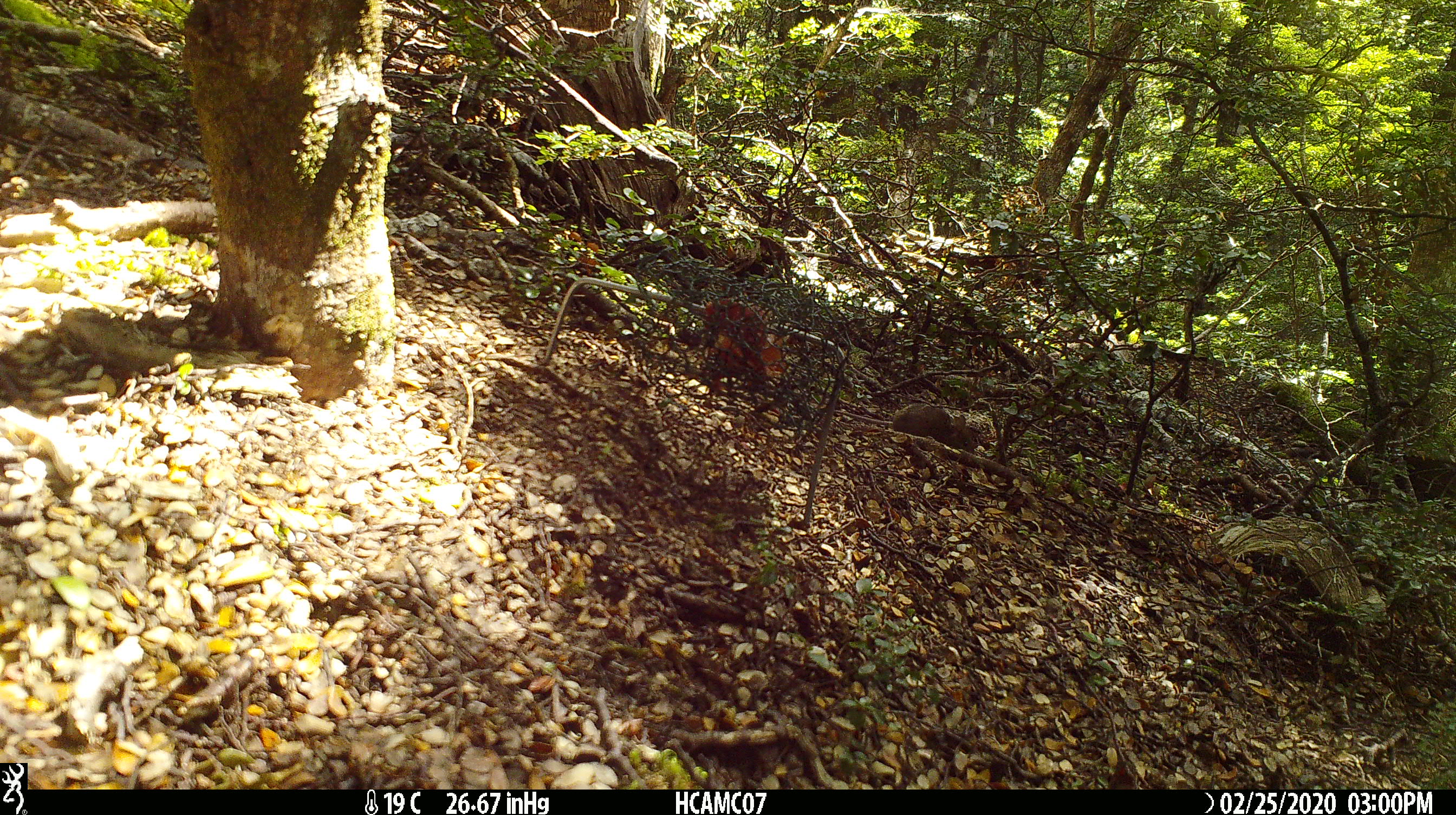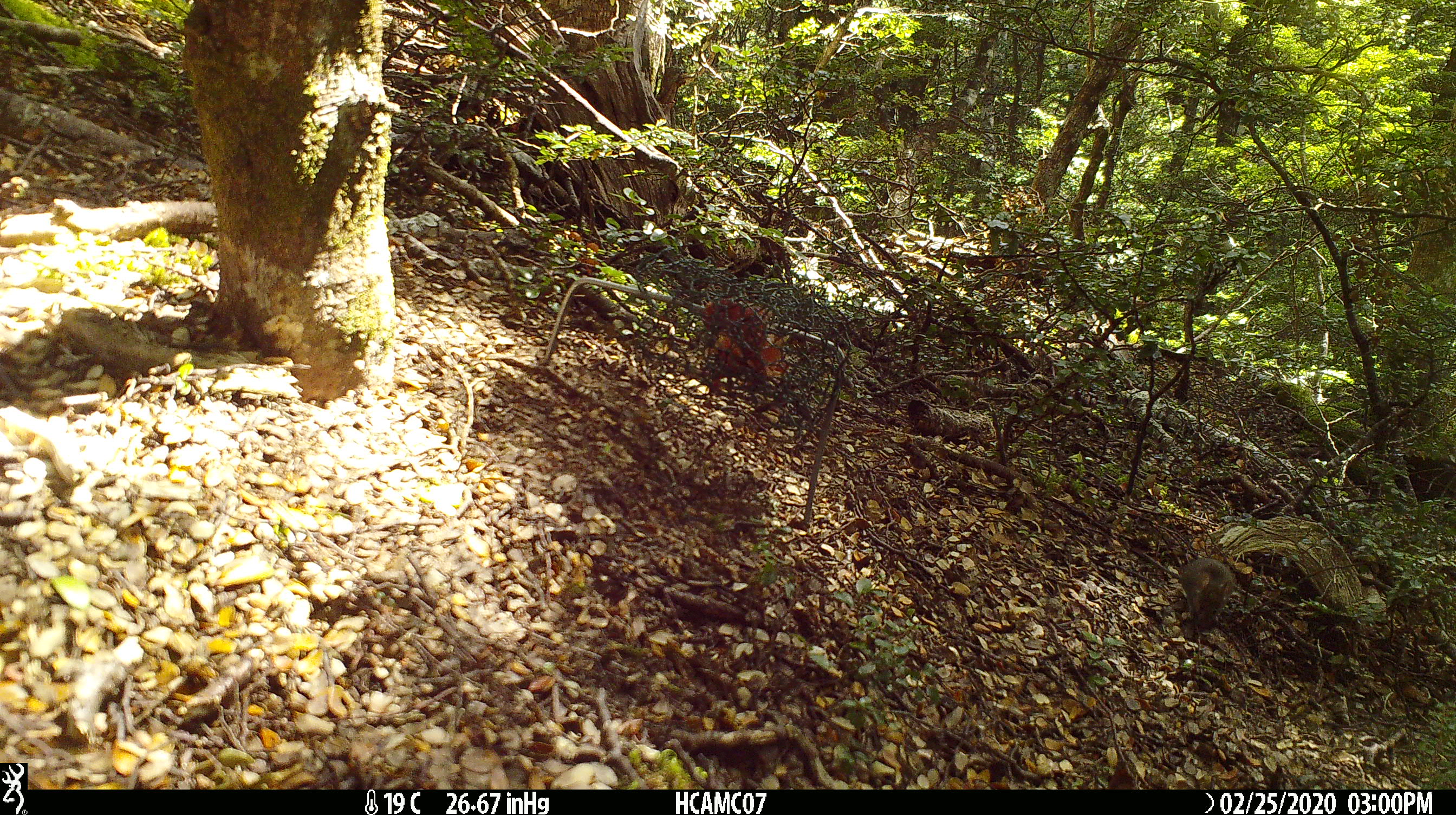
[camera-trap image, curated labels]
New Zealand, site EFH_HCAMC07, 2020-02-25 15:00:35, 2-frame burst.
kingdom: Animalia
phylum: Chordata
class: Mammalia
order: Rodentia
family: Muridae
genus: Mus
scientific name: Mus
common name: mouse